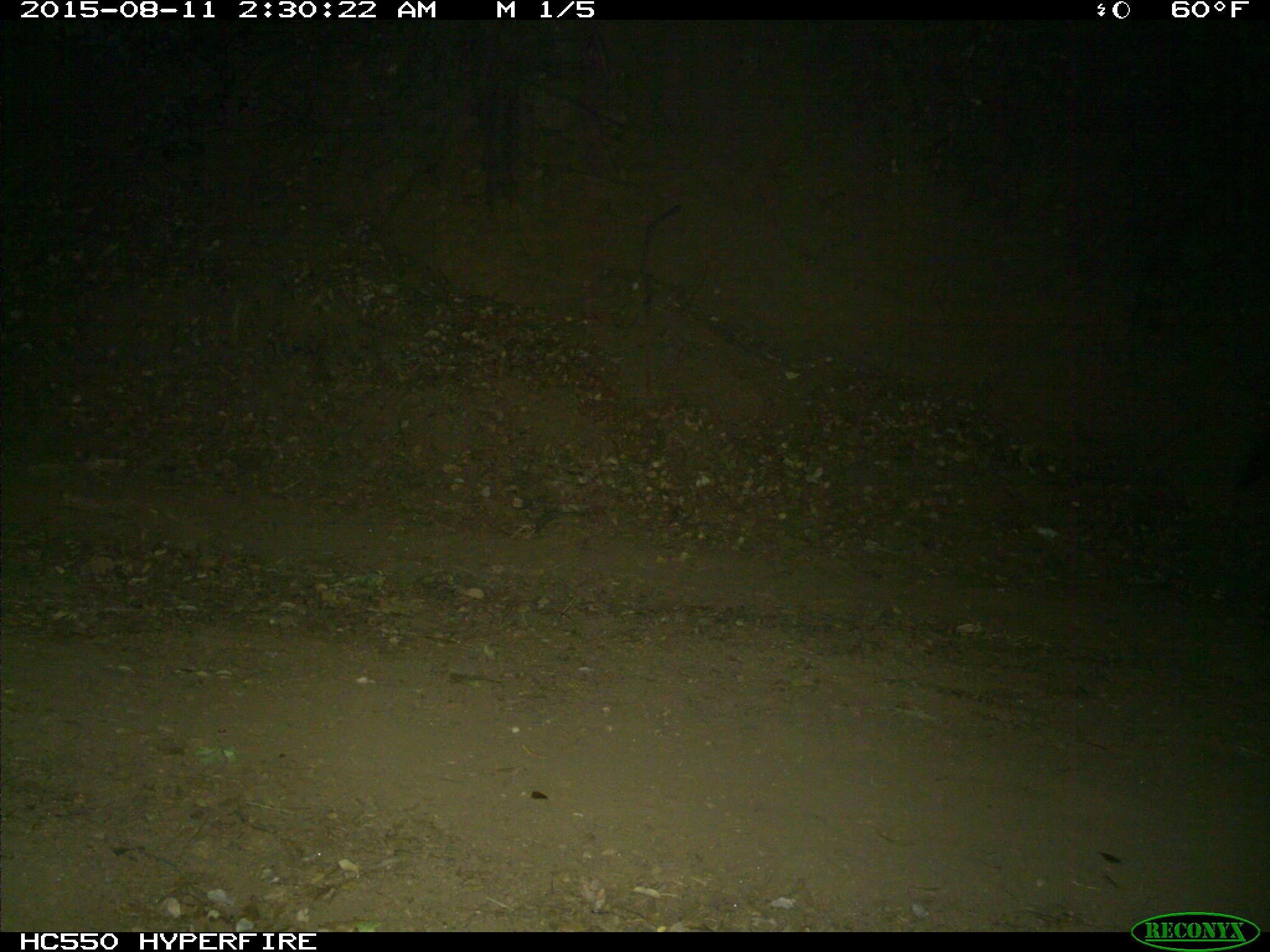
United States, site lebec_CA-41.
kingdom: Animalia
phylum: Chordata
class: Mammalia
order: Artiodactyla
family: Suidae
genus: Sus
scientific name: Sus scrofa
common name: wild boar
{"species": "Sus scrofa (wild boar)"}